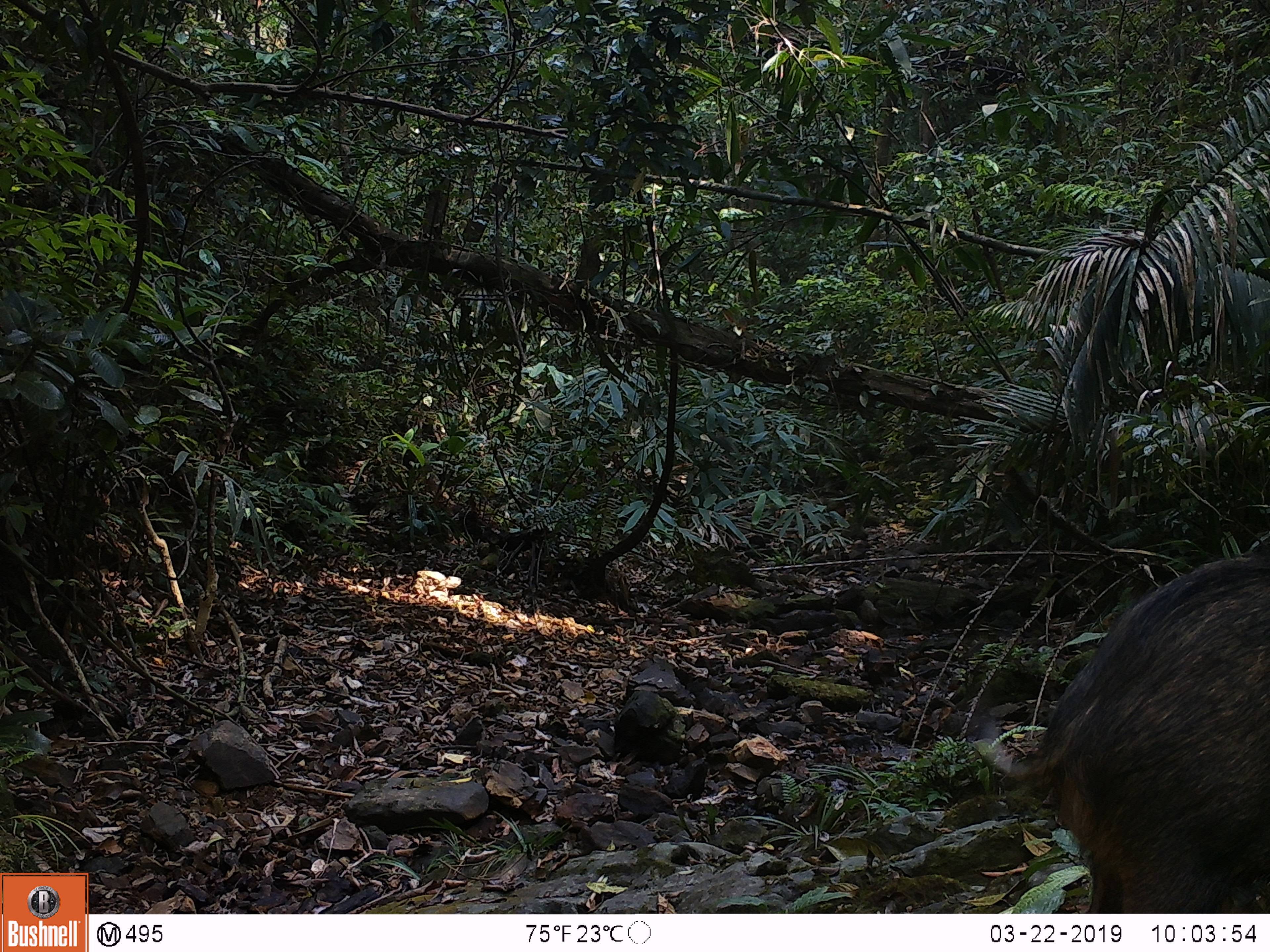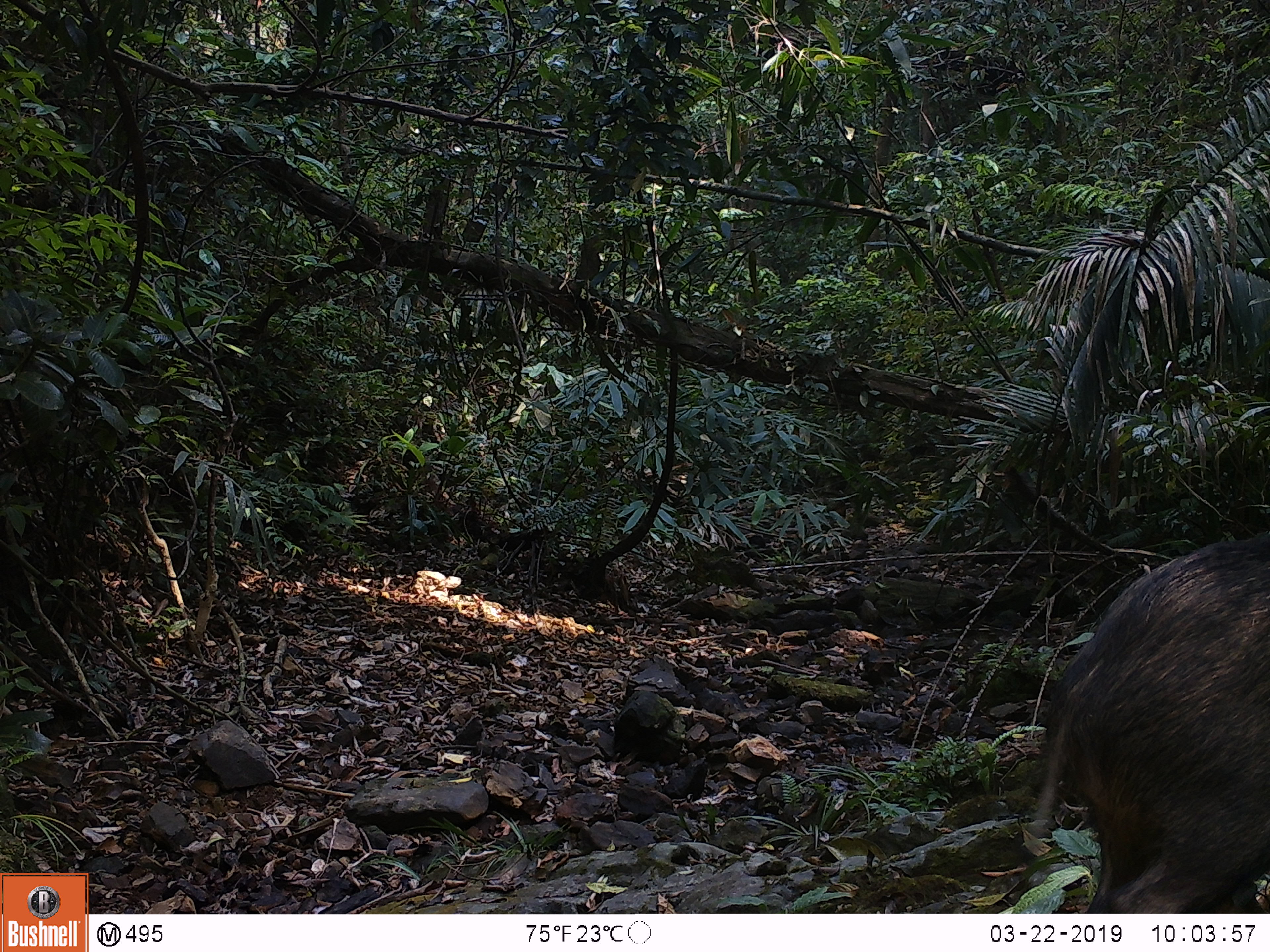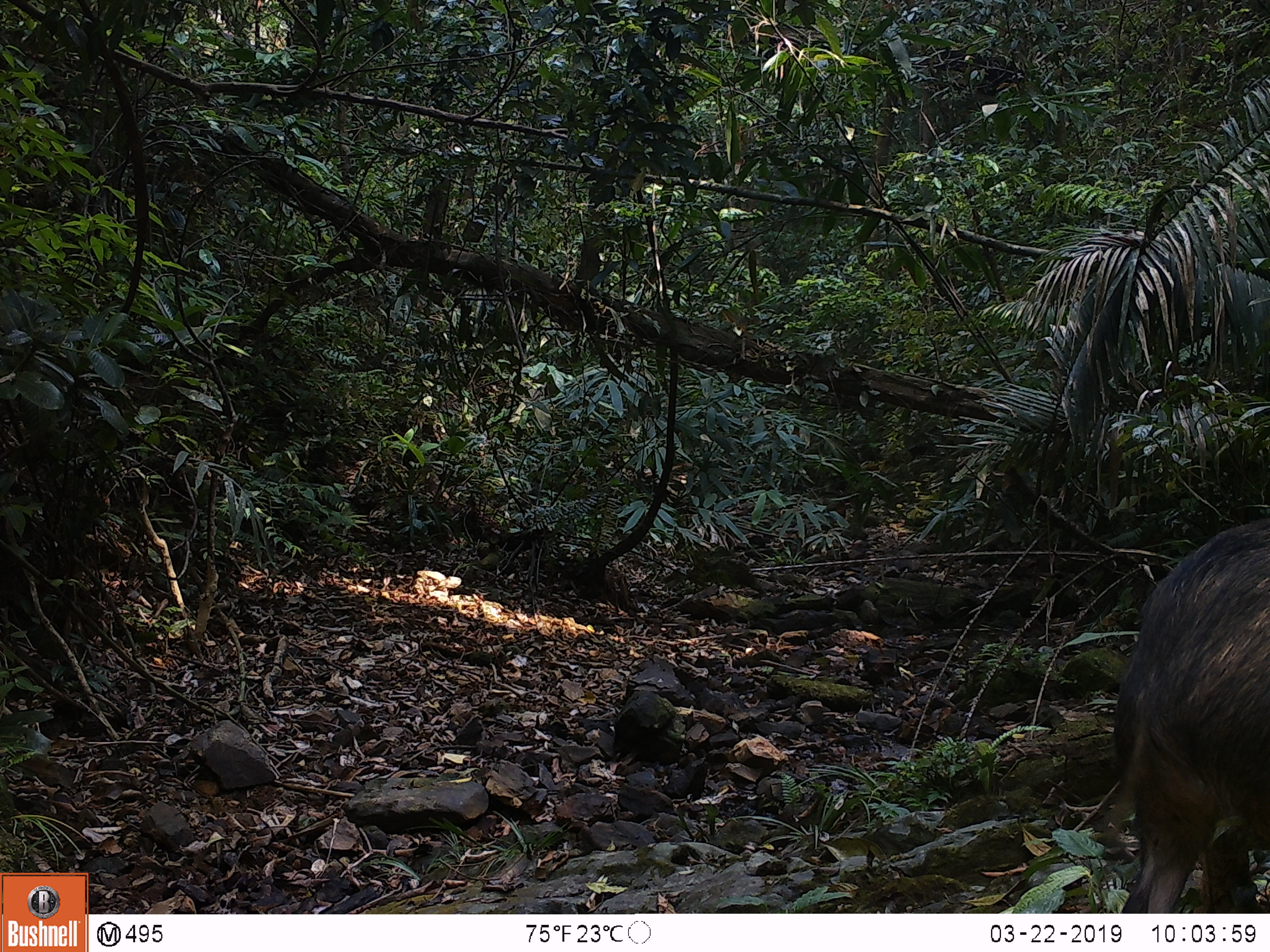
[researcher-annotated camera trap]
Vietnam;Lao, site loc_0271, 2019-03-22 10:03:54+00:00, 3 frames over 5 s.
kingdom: Animalia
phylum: Chordata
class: Mammalia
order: Artiodactyla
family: Suidae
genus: Sus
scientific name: Sus scrofa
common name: eurasian wild pig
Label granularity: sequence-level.